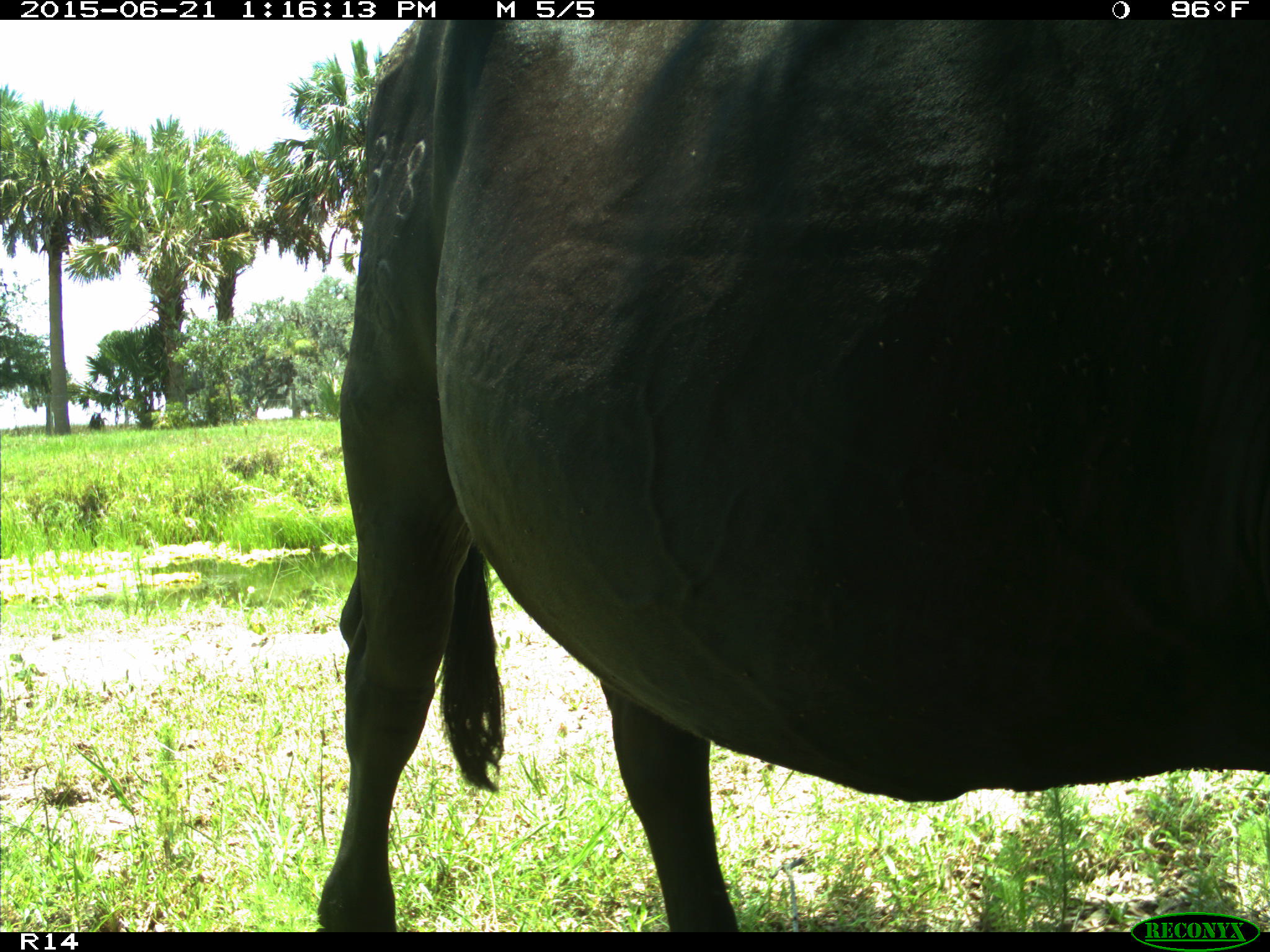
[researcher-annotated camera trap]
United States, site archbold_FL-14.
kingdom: Animalia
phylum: Chordata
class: Mammalia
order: Artiodactyla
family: Bovidae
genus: Bos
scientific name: Bos taurus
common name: domestic cow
Bos taurus (domestic cow).